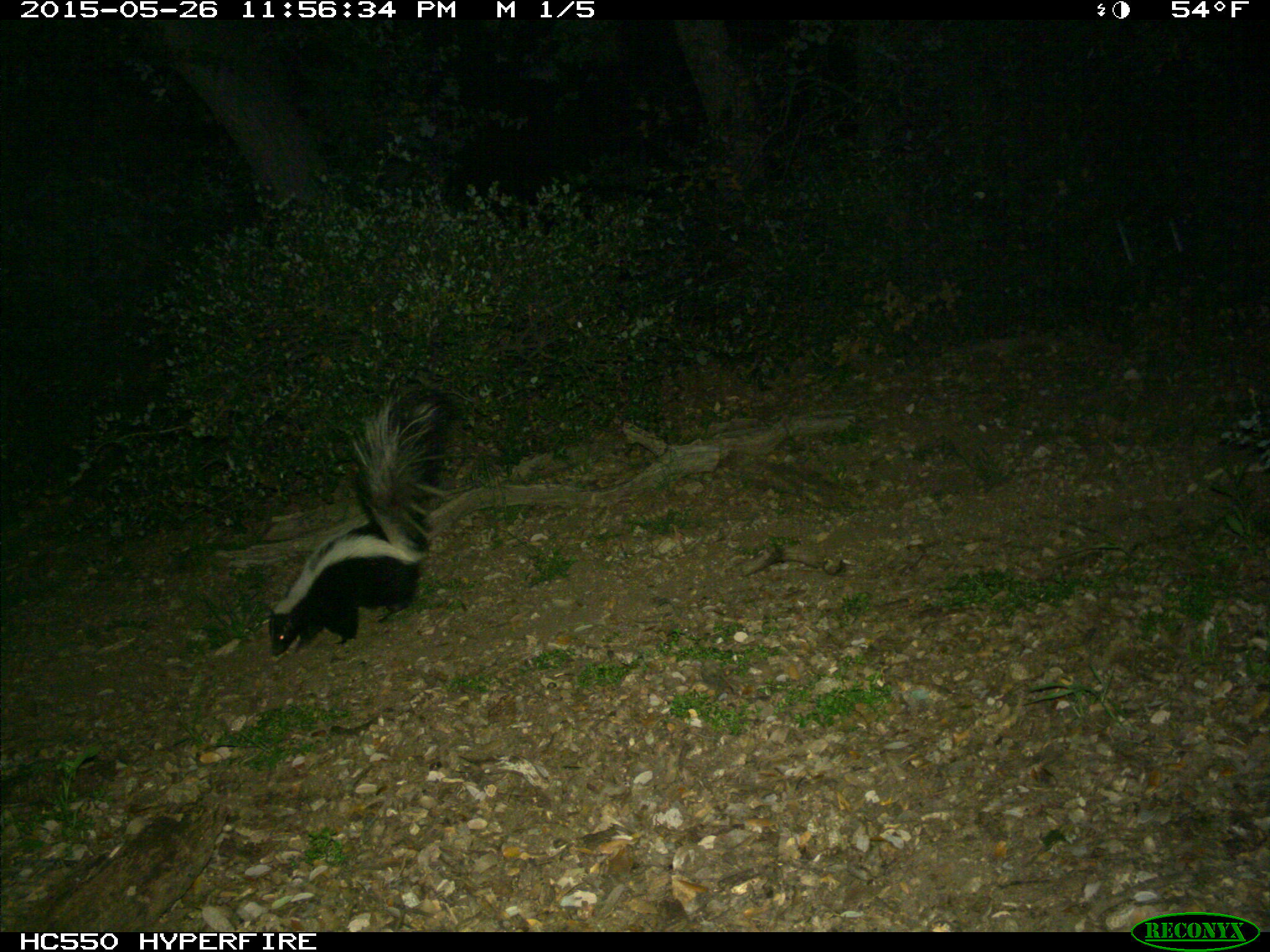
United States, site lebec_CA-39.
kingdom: Animalia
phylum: Chordata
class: Mammalia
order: Carnivora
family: Mephitidae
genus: Mephitis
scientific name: Mephitis mephitis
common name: striped skunk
Mephitis mephitis (striped skunk).